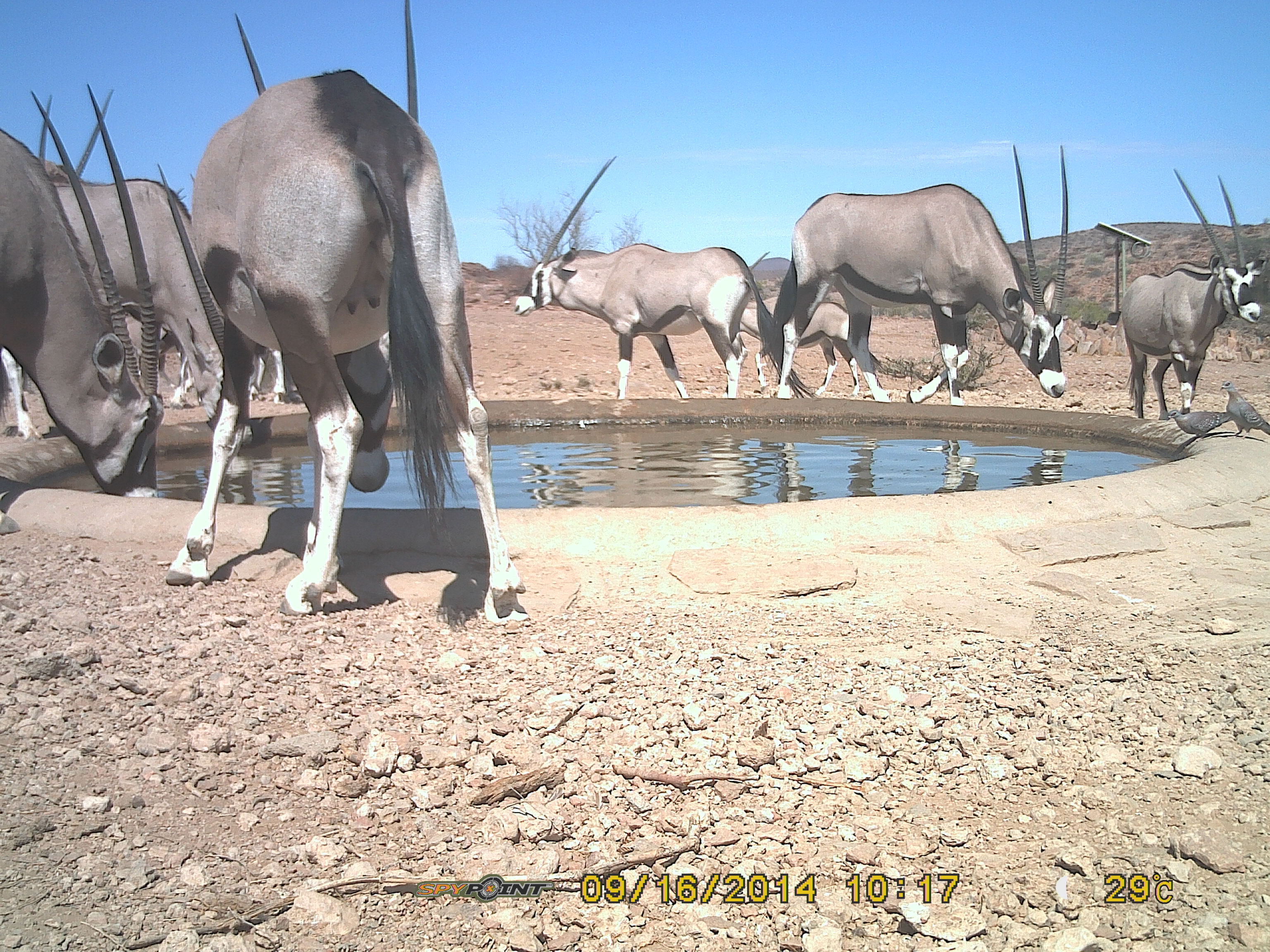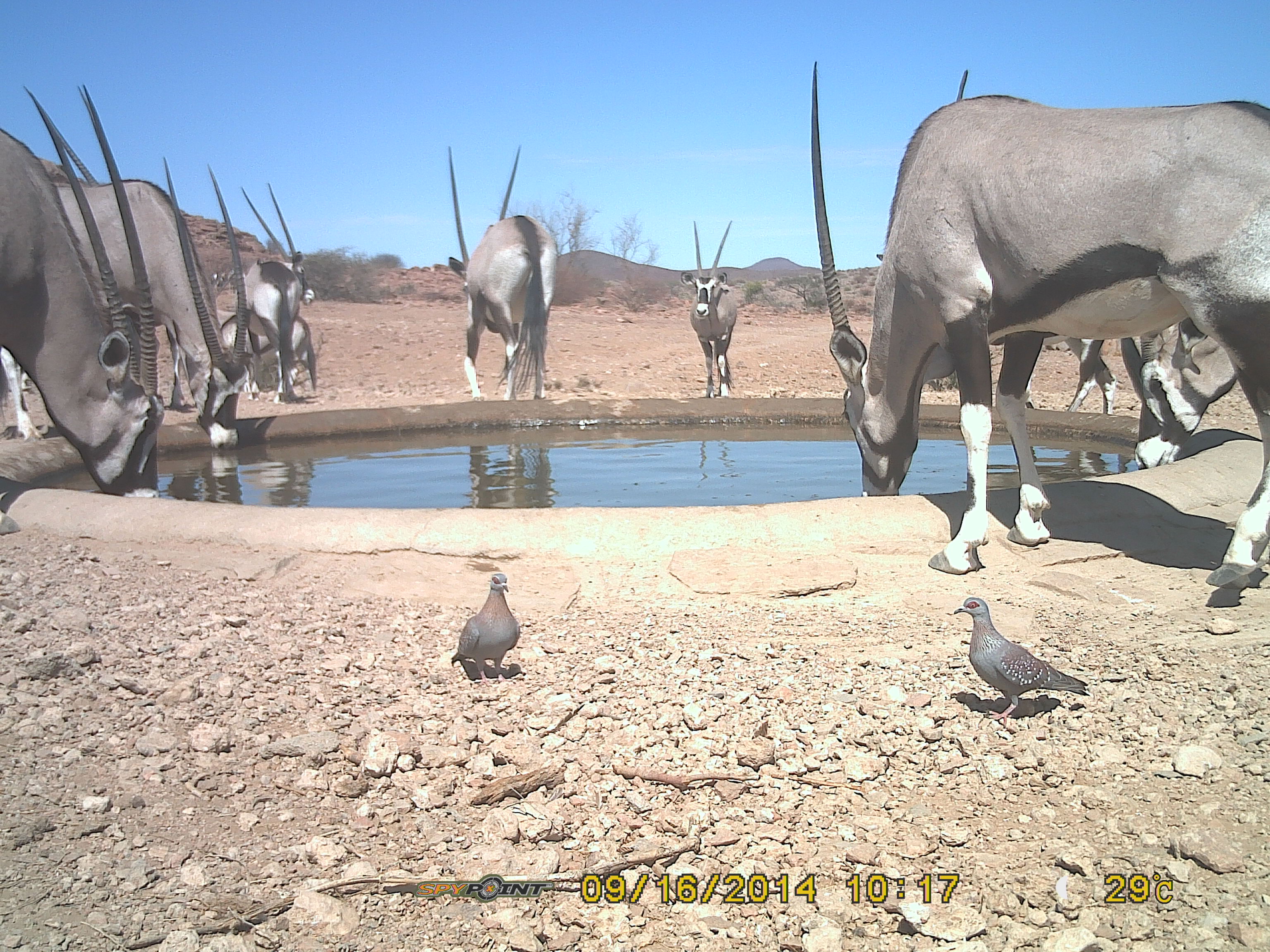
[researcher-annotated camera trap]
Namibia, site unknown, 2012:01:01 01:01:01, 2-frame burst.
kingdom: Animalia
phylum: Chordata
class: Mammalia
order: Artiodactyla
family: Bovidae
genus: Oryx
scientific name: Oryx gazella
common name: gemsbok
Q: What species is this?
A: Oryx gazella (gemsbok).